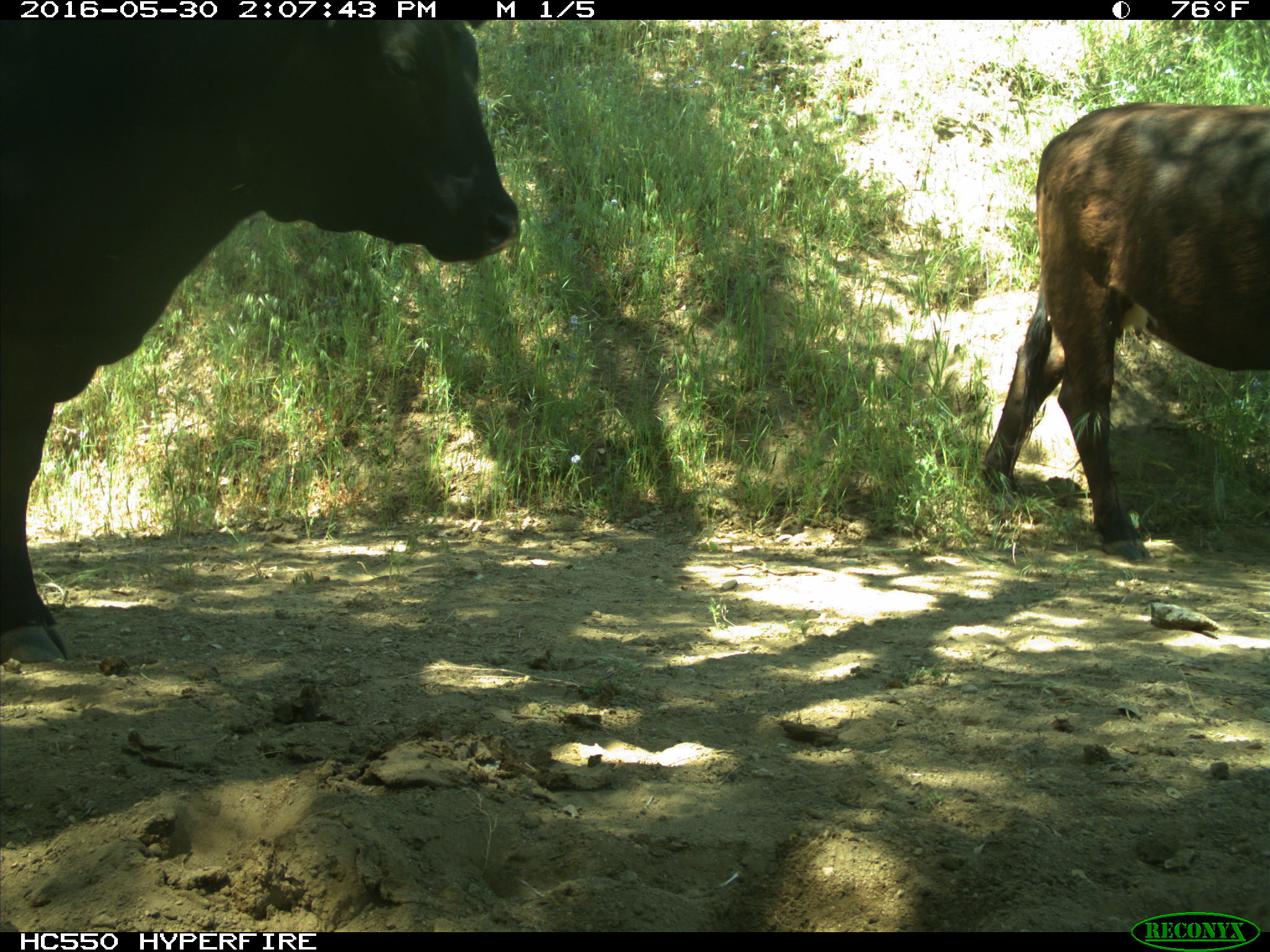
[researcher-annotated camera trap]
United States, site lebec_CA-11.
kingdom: Animalia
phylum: Chordata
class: Mammalia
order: Artiodactyla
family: Bovidae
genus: Bos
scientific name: Bos taurus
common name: domestic cow